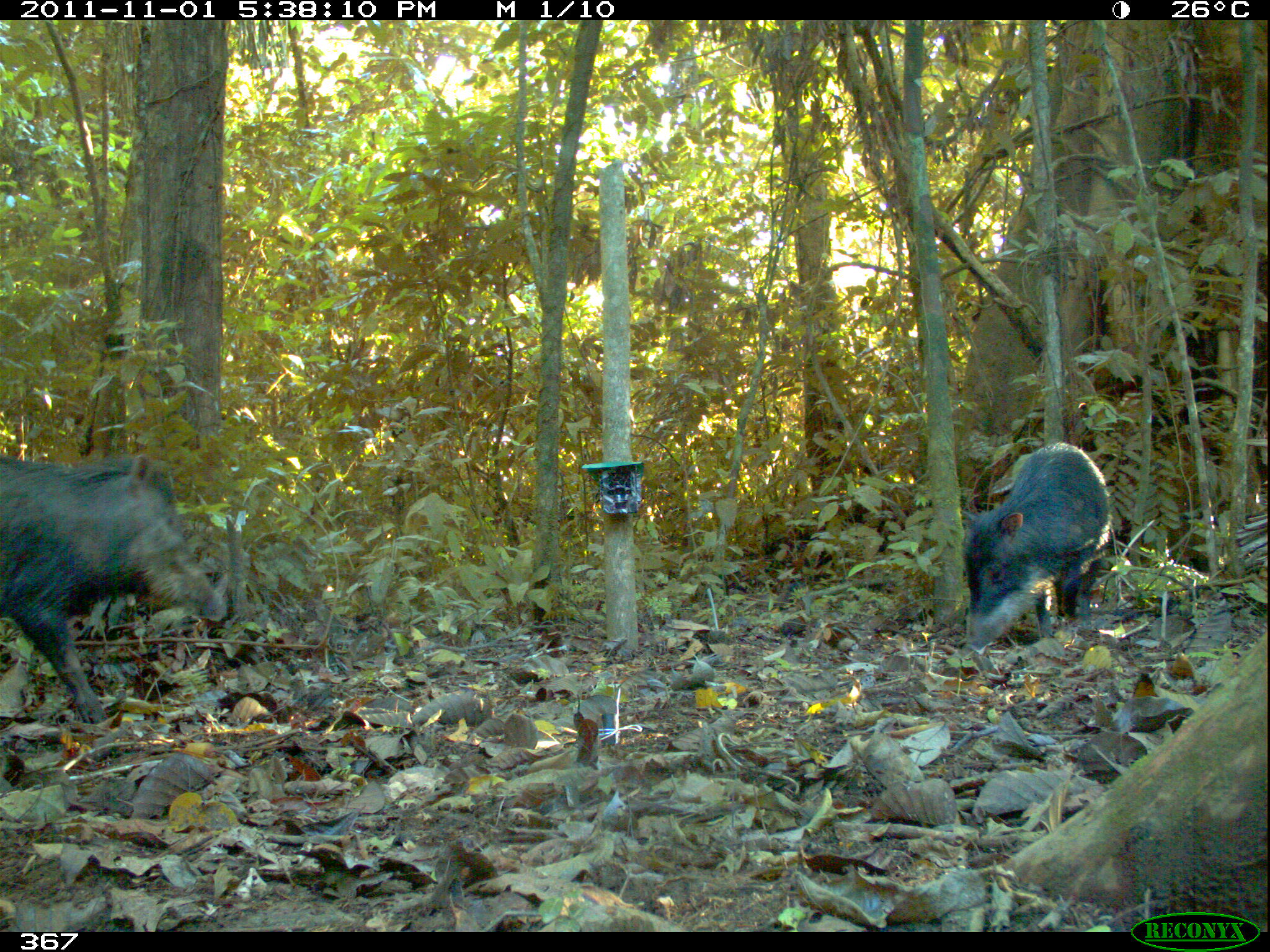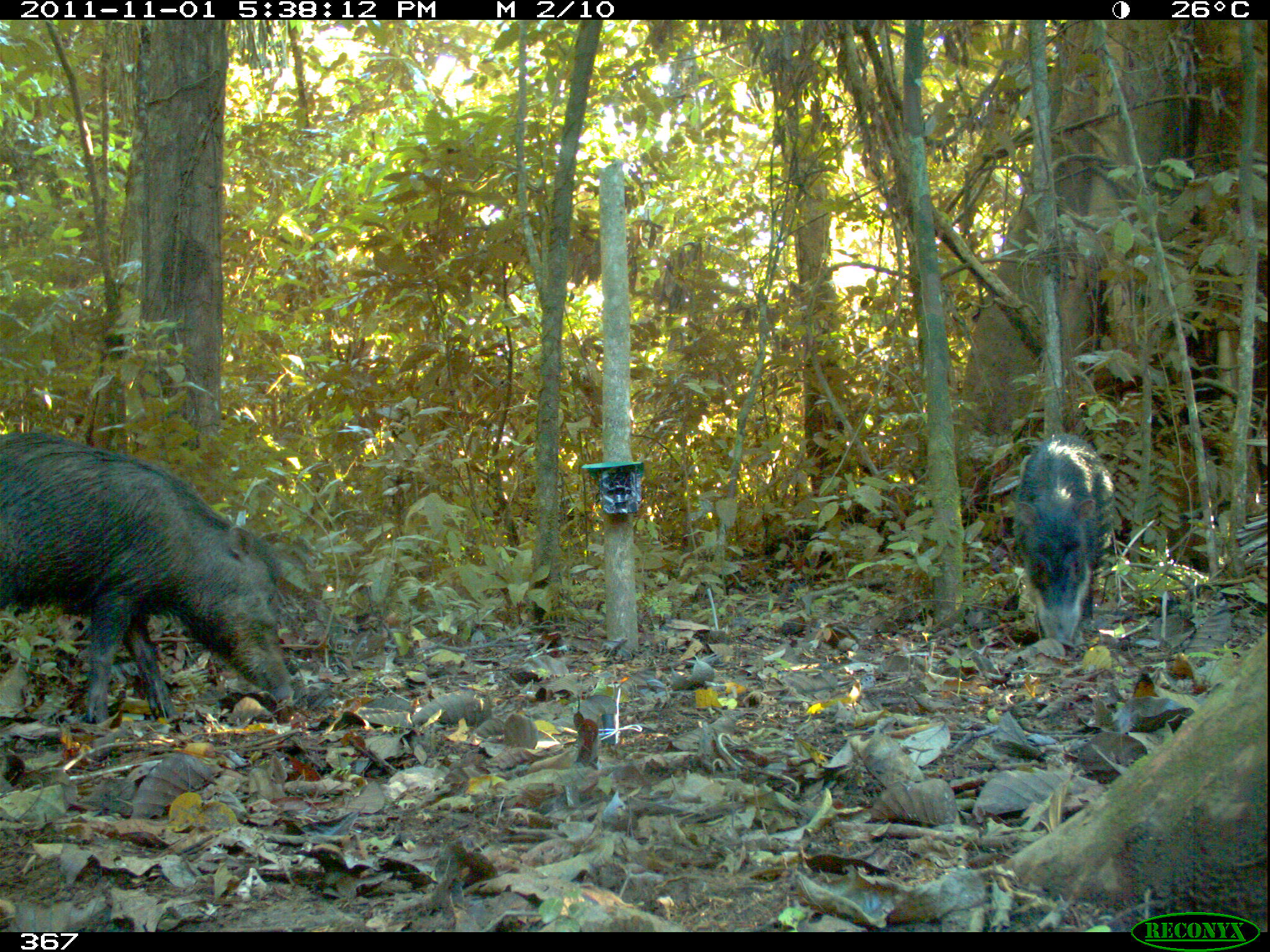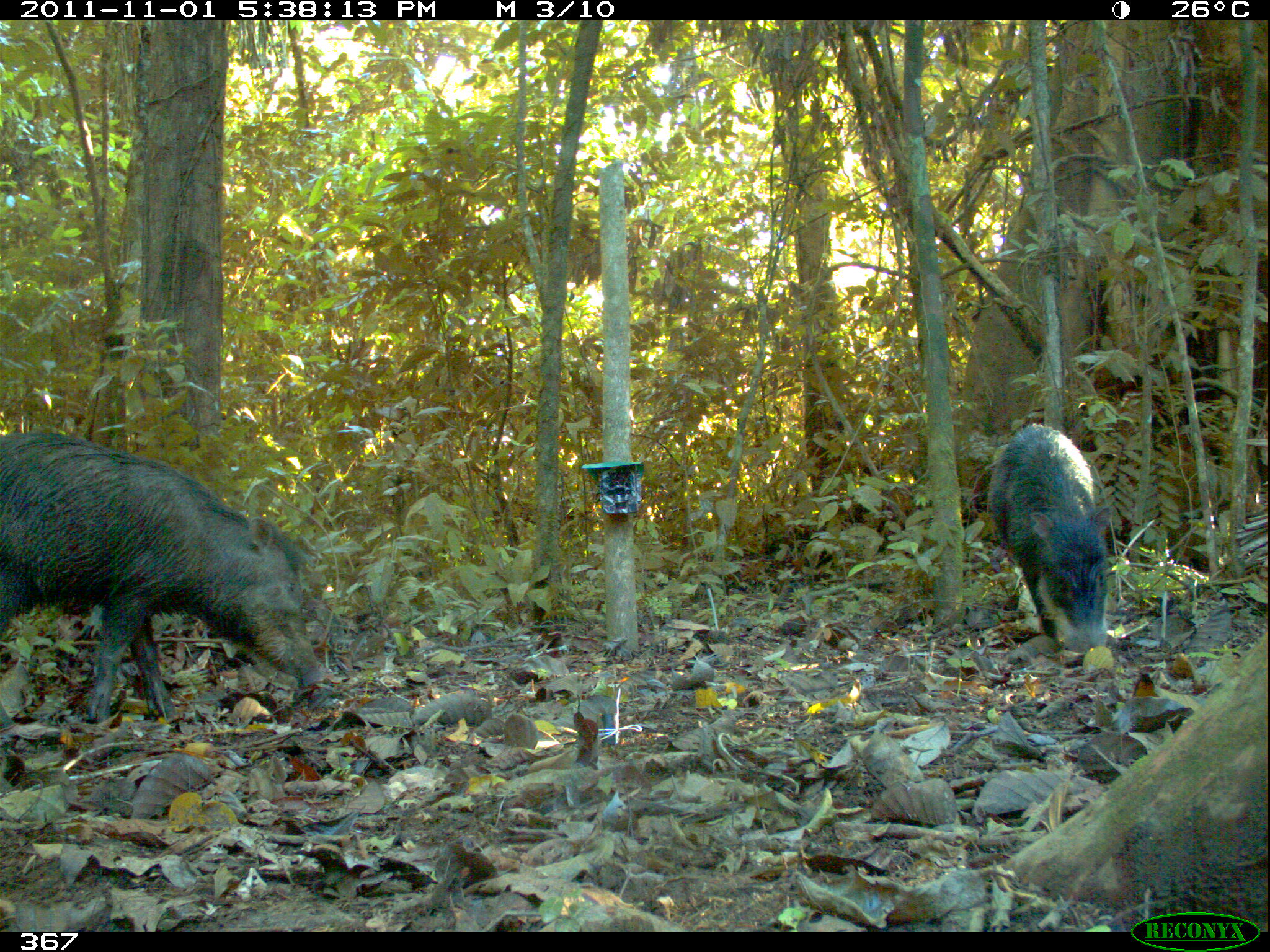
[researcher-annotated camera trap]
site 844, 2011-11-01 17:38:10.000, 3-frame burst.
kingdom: Animalia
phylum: Chordata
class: Mammalia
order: Artiodactyla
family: Tayassuidae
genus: Tayassu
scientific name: Tayassu pecari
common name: white-lipped peccary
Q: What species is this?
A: Tayassu pecari (white-lipped peccary).